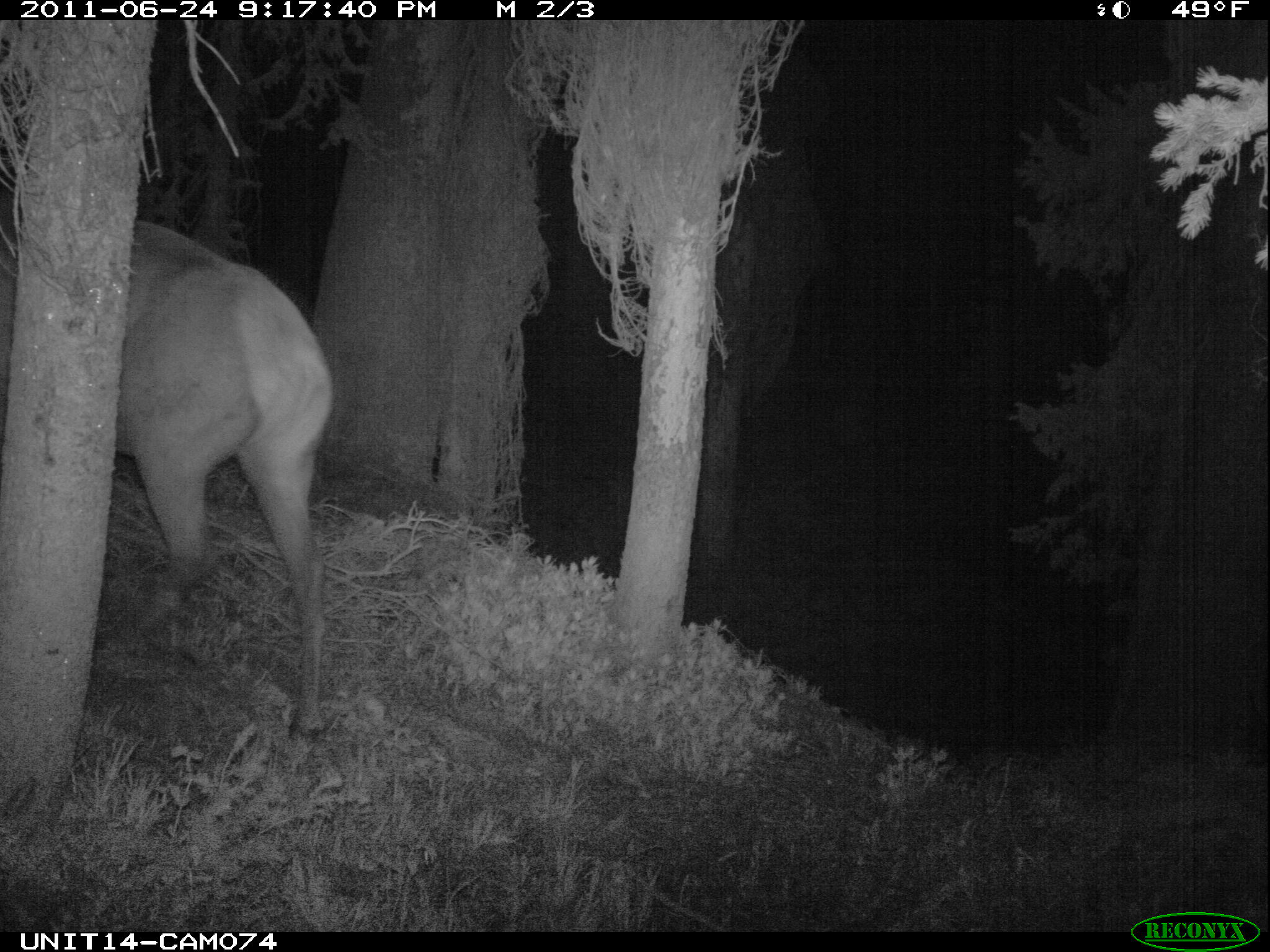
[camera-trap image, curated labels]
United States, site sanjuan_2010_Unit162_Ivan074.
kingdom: Animalia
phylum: Chordata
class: Mammalia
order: Artiodactyla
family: Cervidae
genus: Cervus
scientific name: Cervus elaphus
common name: red deer